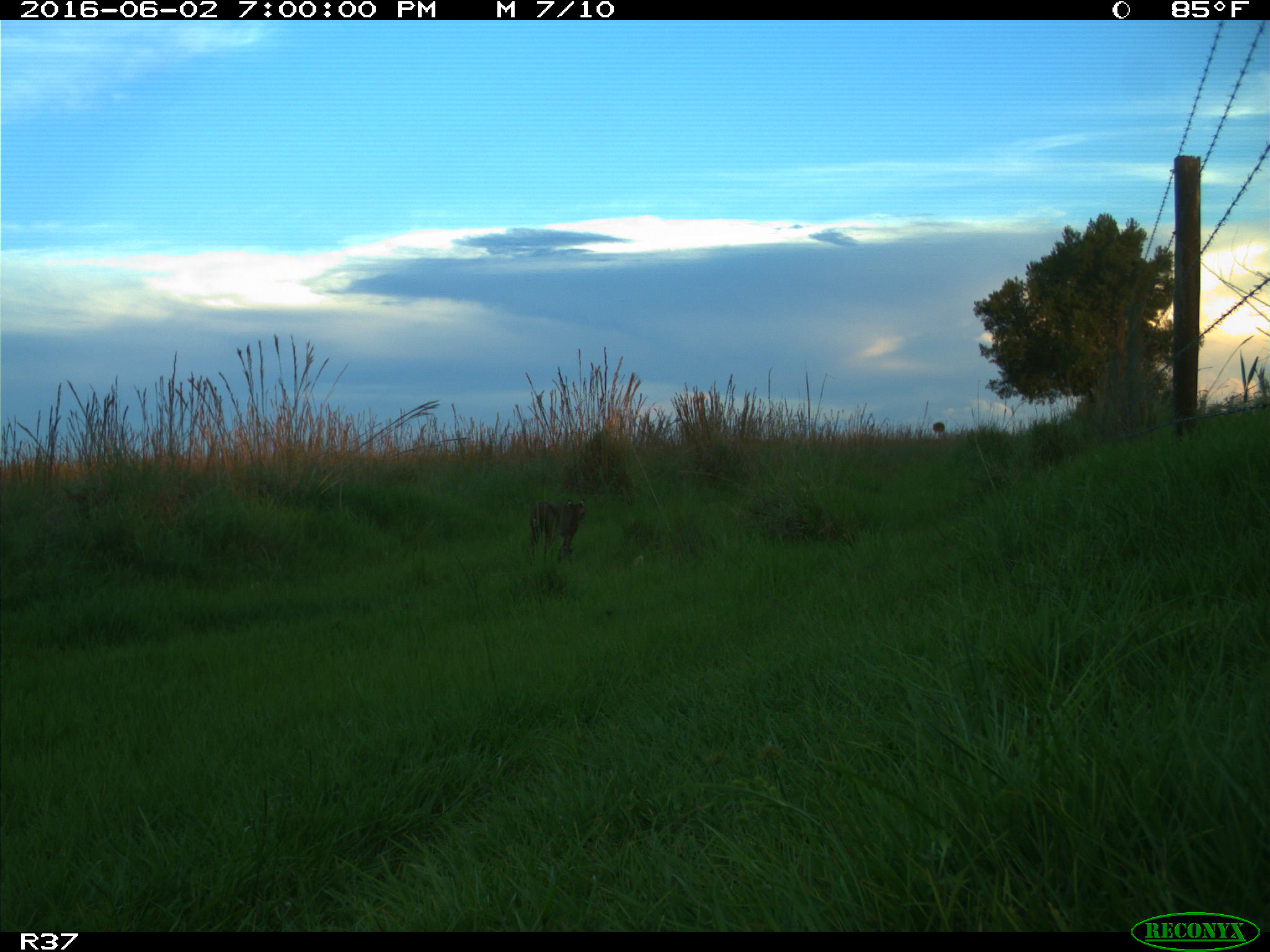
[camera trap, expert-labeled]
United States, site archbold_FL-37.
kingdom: Animalia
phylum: Chordata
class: Mammalia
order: Carnivora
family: Felidae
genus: Lynx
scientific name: Lynx rufus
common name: bobcat